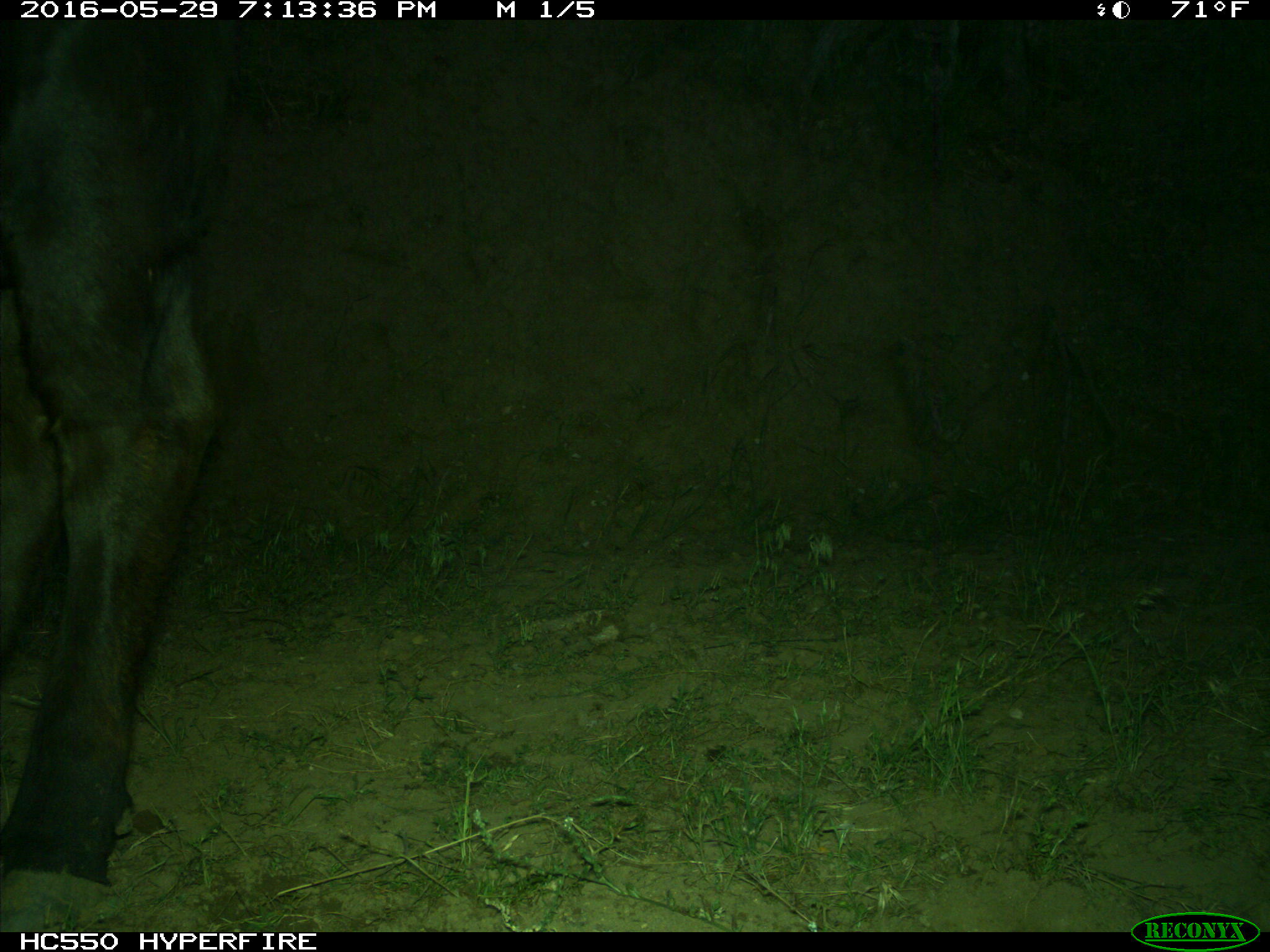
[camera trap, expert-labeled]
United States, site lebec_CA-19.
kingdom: Animalia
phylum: Chordata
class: Mammalia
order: Artiodactyla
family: Bovidae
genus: Bos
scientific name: Bos taurus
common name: domestic cow